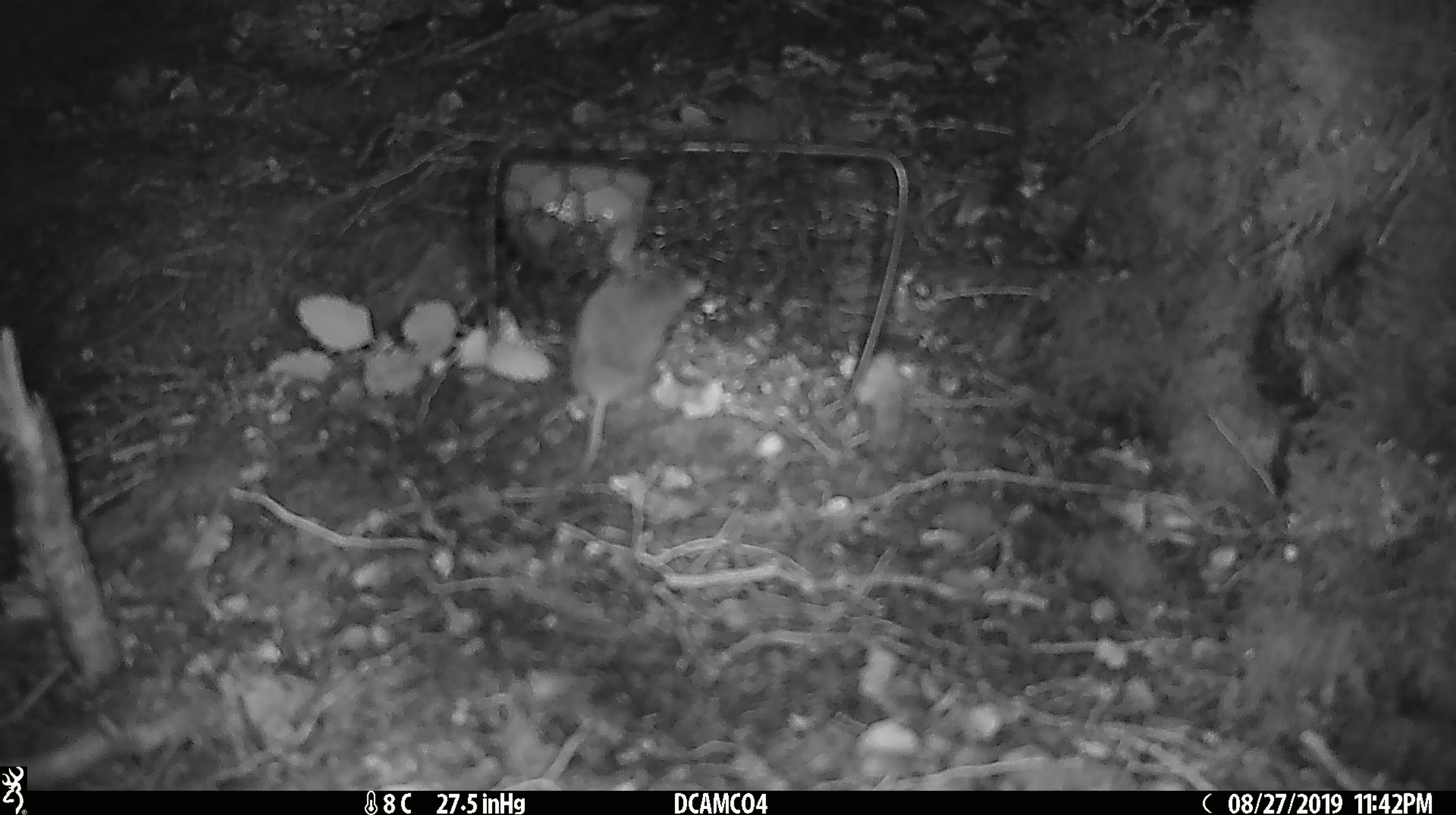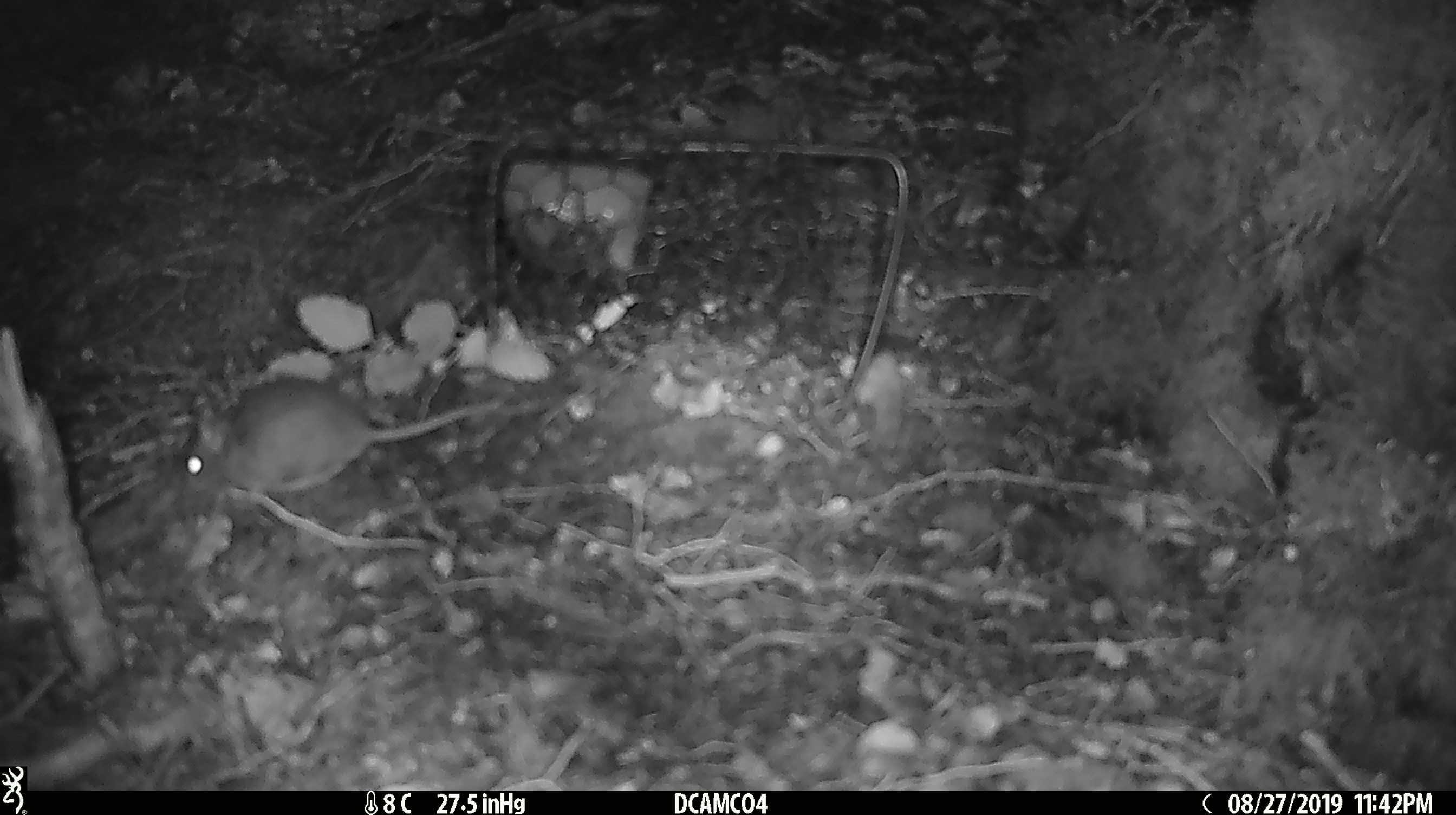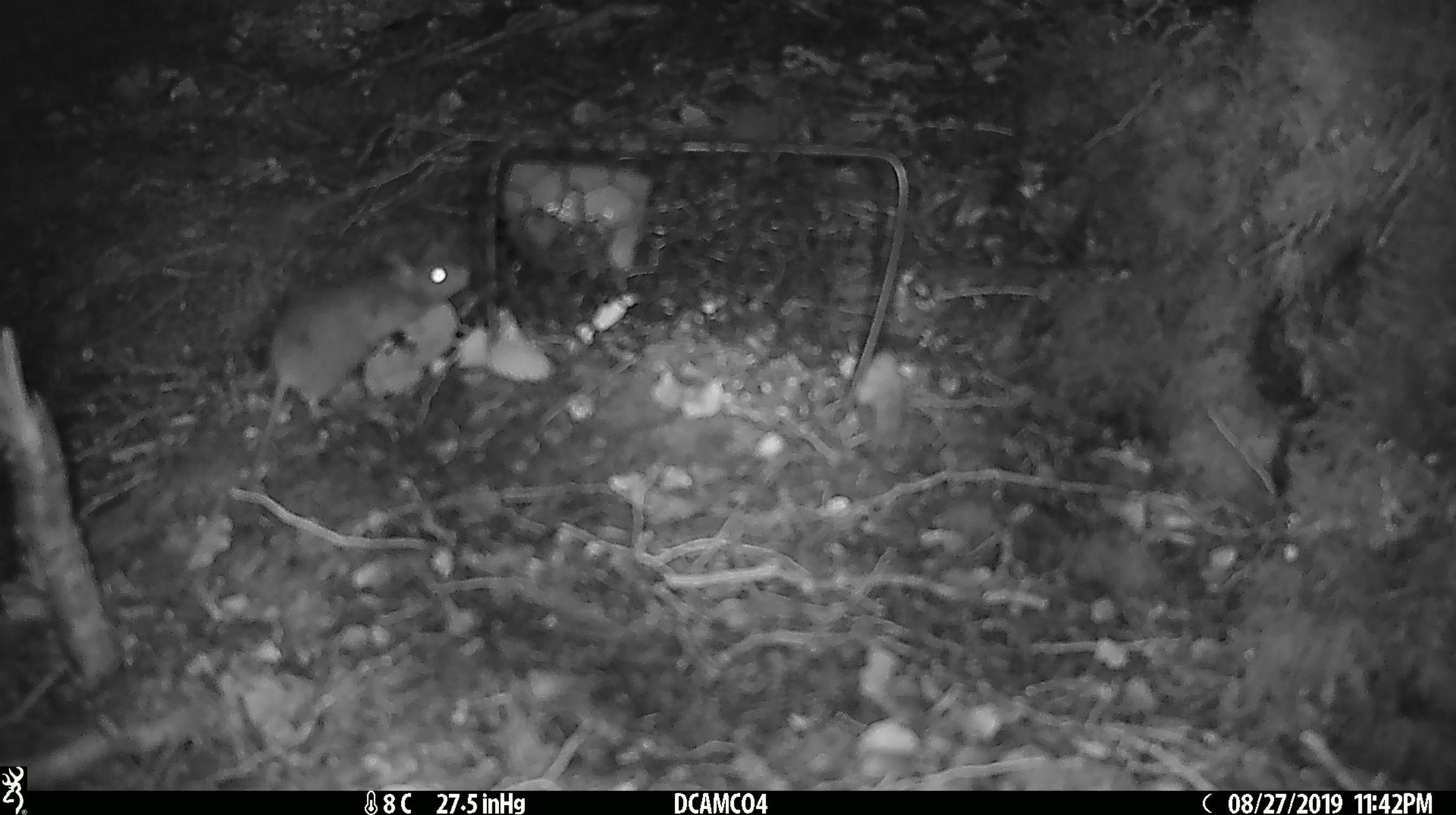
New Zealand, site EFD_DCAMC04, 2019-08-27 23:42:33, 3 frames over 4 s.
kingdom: Animalia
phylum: Chordata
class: Mammalia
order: Rodentia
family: Muridae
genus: Mus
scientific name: Mus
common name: mouse